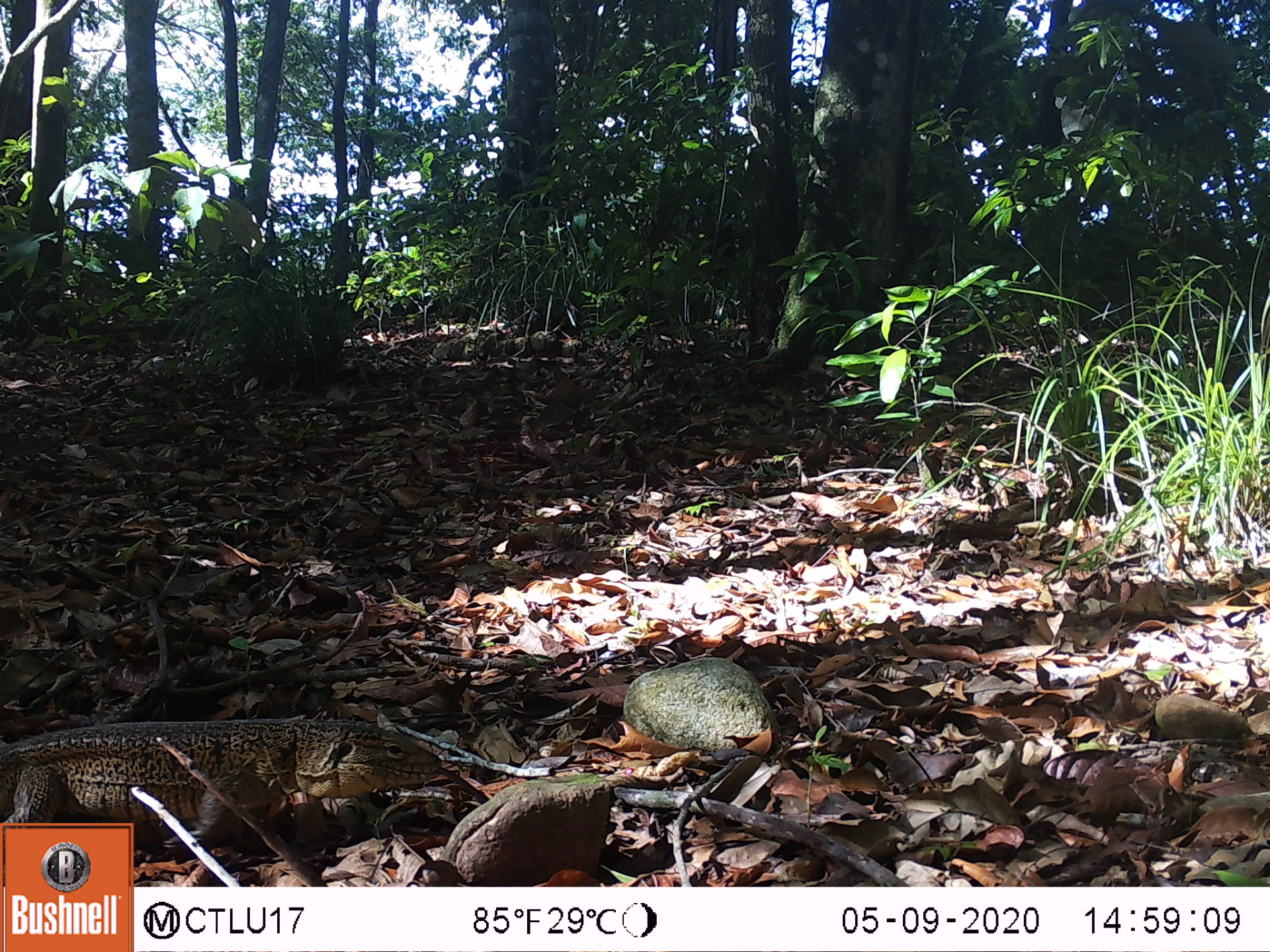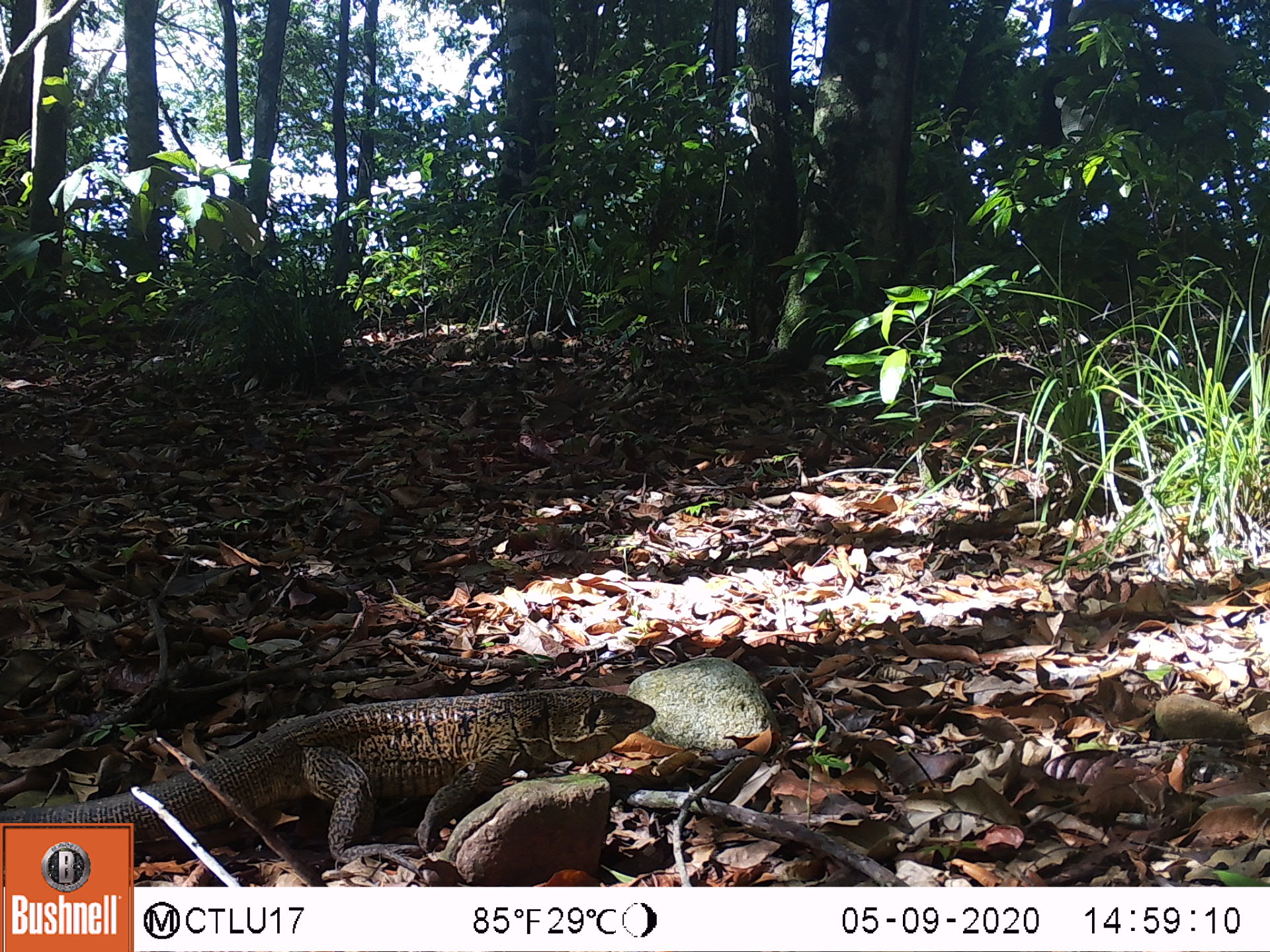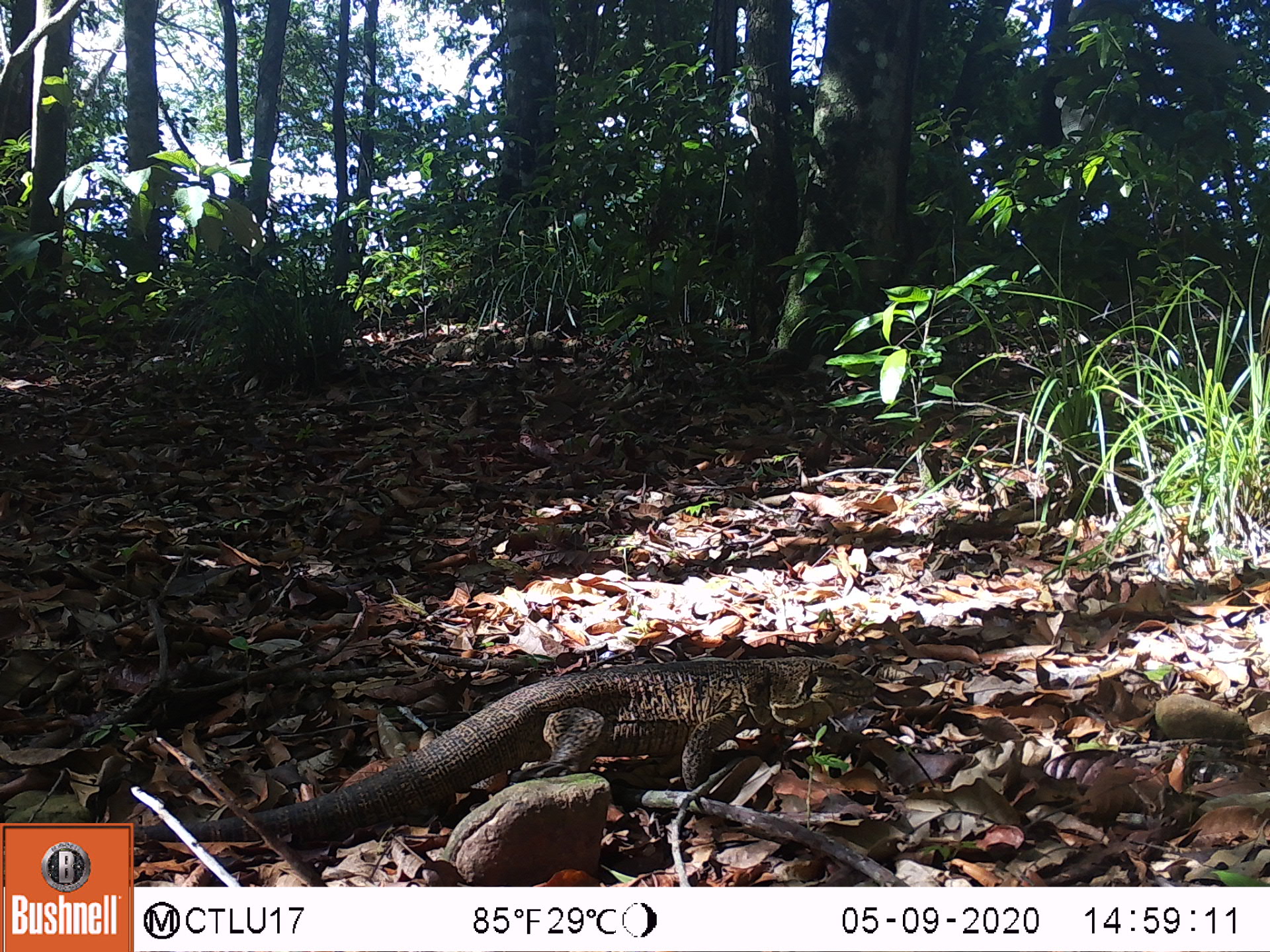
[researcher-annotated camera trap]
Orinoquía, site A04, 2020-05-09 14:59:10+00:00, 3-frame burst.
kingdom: Animalia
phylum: Chordata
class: Reptilia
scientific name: Reptilia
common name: reptile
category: unknown reptile